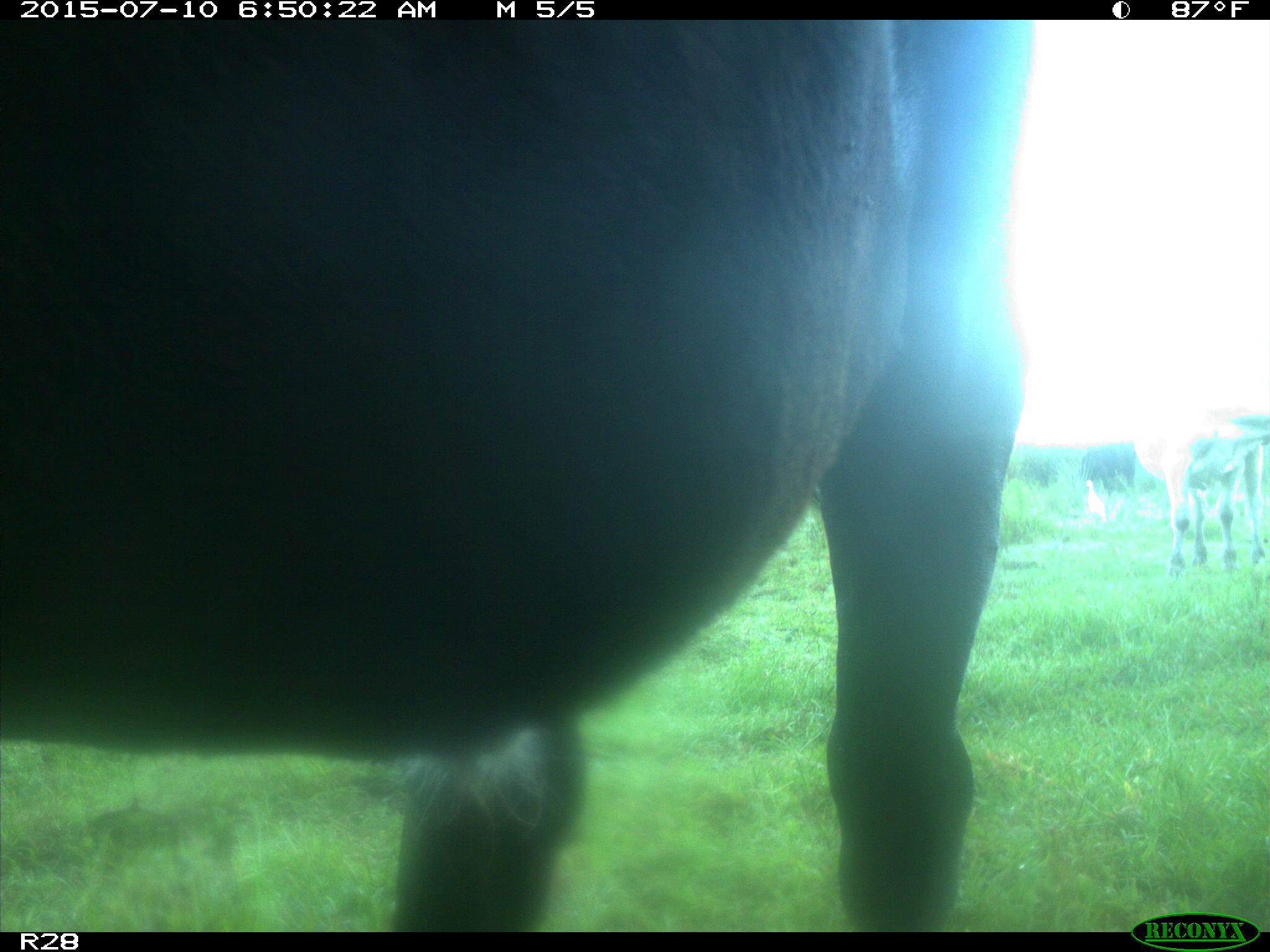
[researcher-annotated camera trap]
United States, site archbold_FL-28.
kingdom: Animalia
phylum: Chordata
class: Mammalia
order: Artiodactyla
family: Bovidae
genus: Bos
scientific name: Bos taurus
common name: domestic cow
Bos taurus (domestic cow).